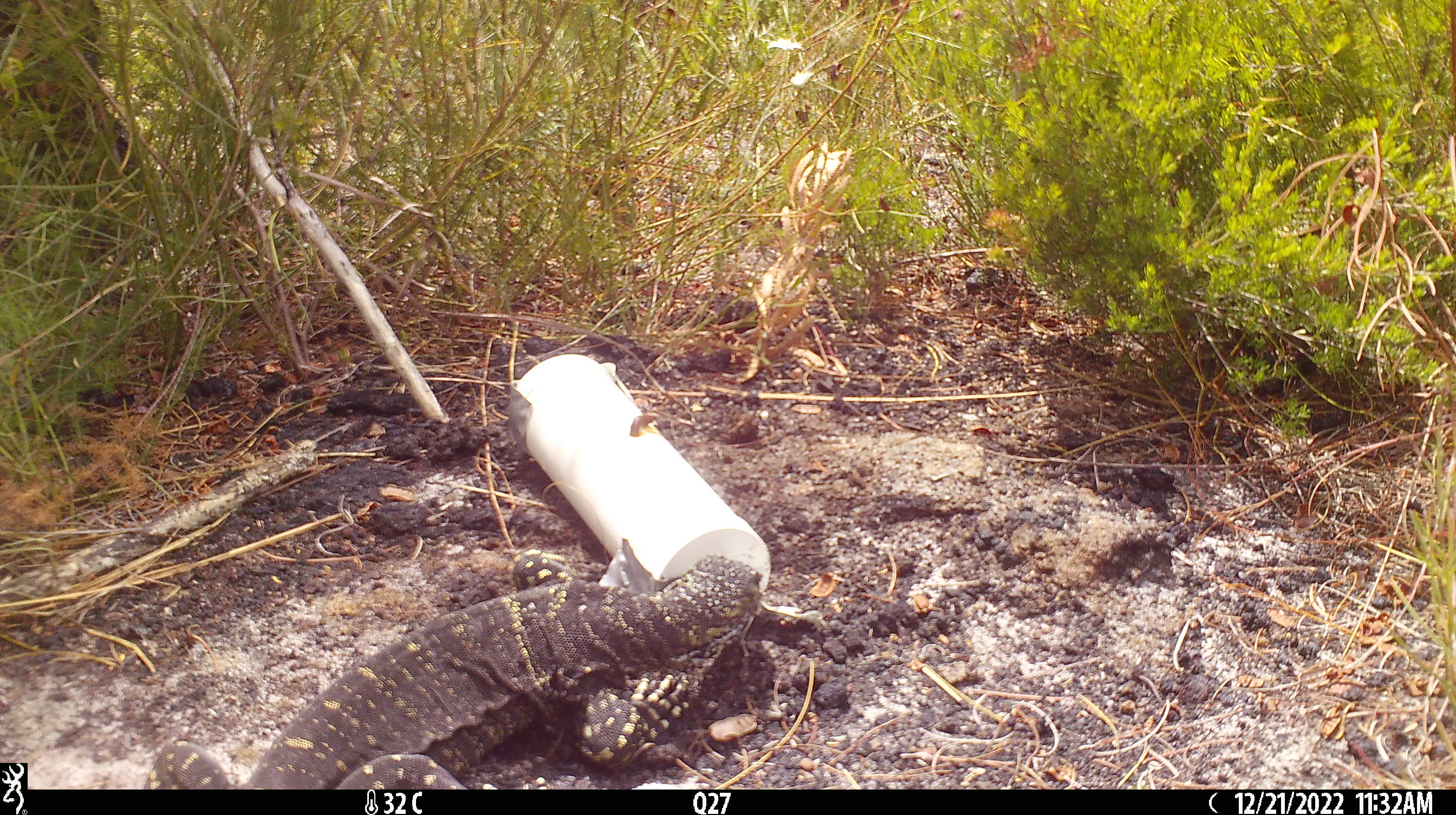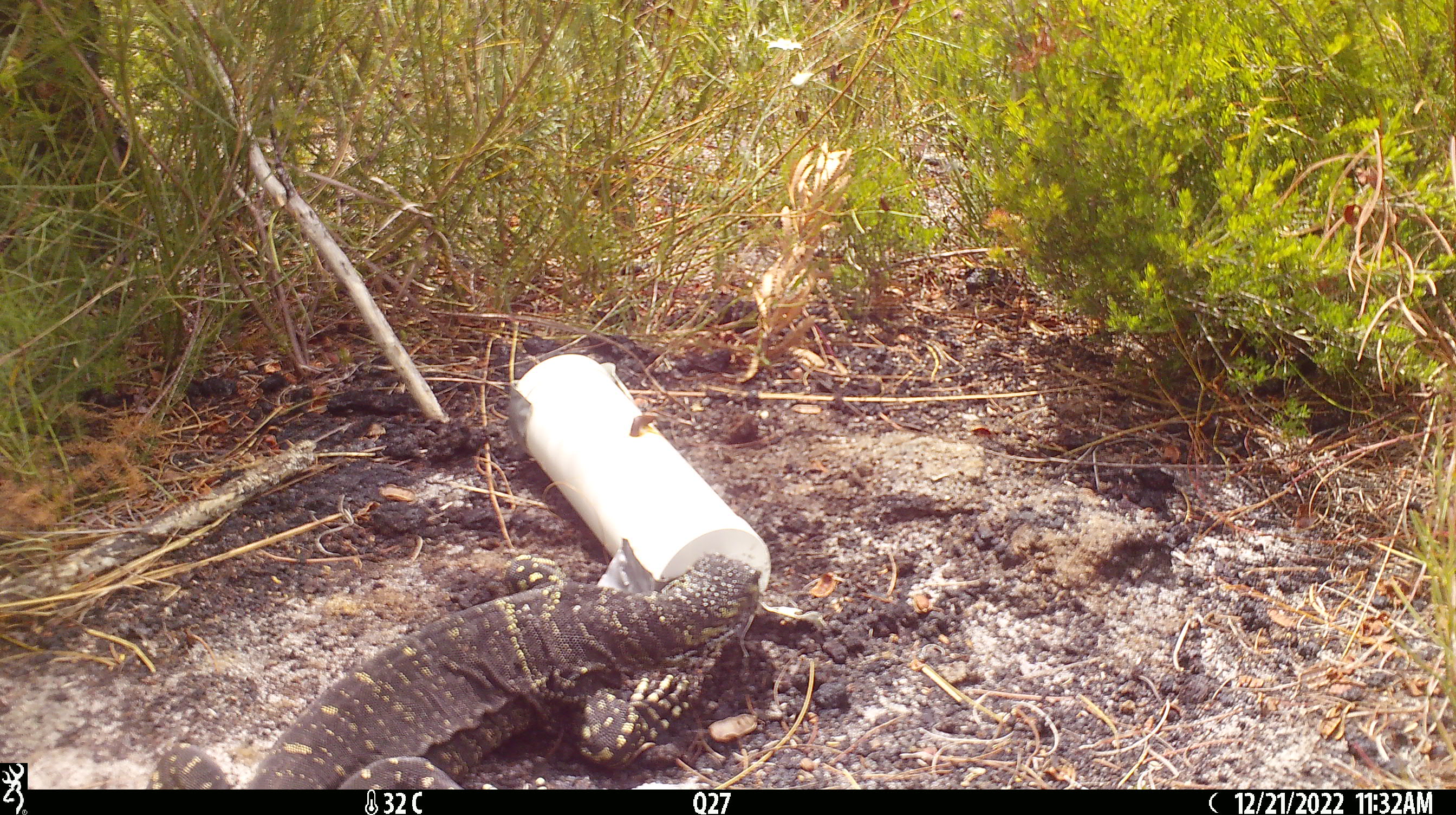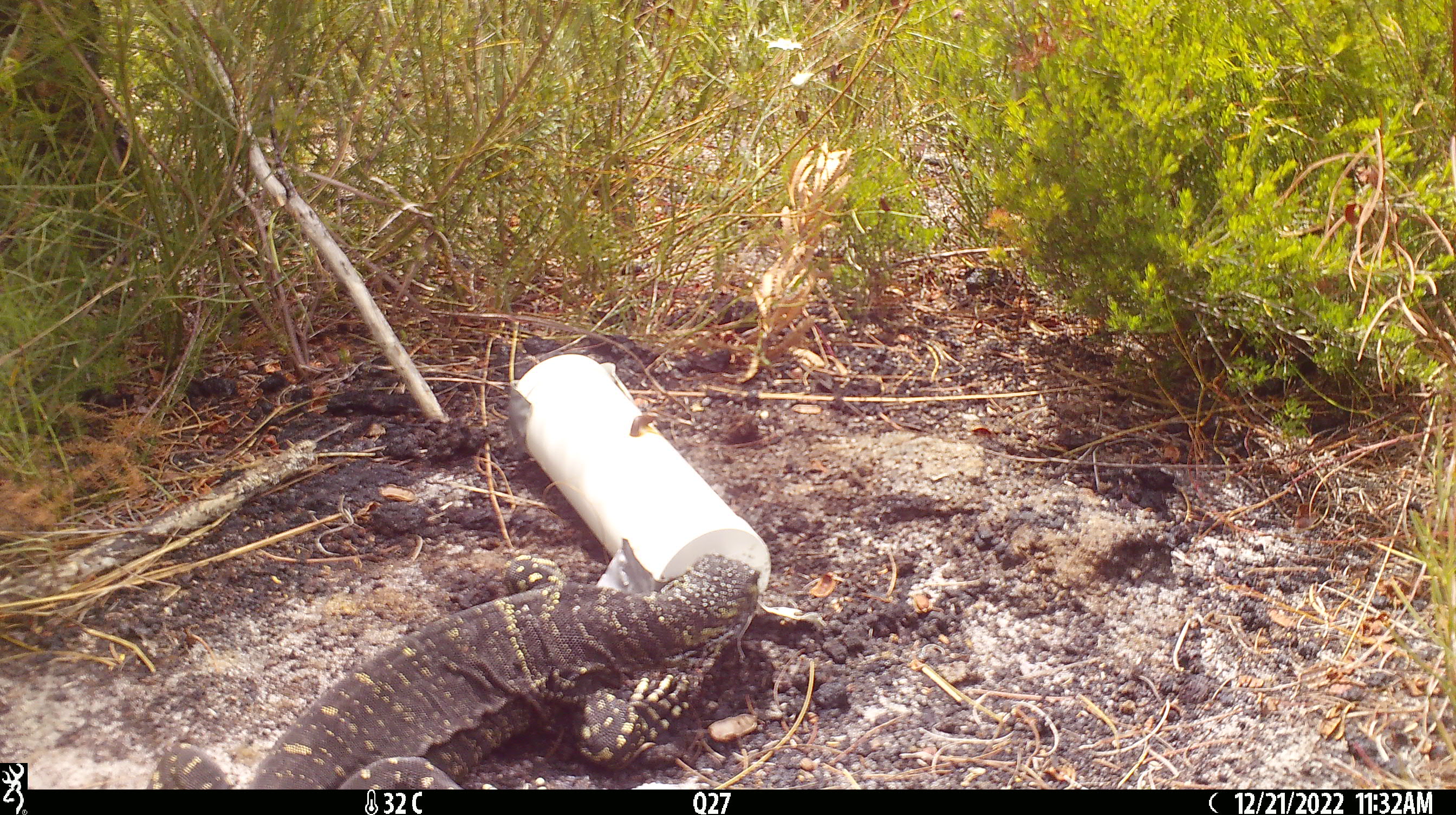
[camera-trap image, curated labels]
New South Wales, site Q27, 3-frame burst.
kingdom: Animalia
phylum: Chordata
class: Reptilia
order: Squamata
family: Varanidae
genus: Varanus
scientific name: Varanus varius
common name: lace monitor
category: goanna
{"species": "goanna (lace monitor) (Varanus varius)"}